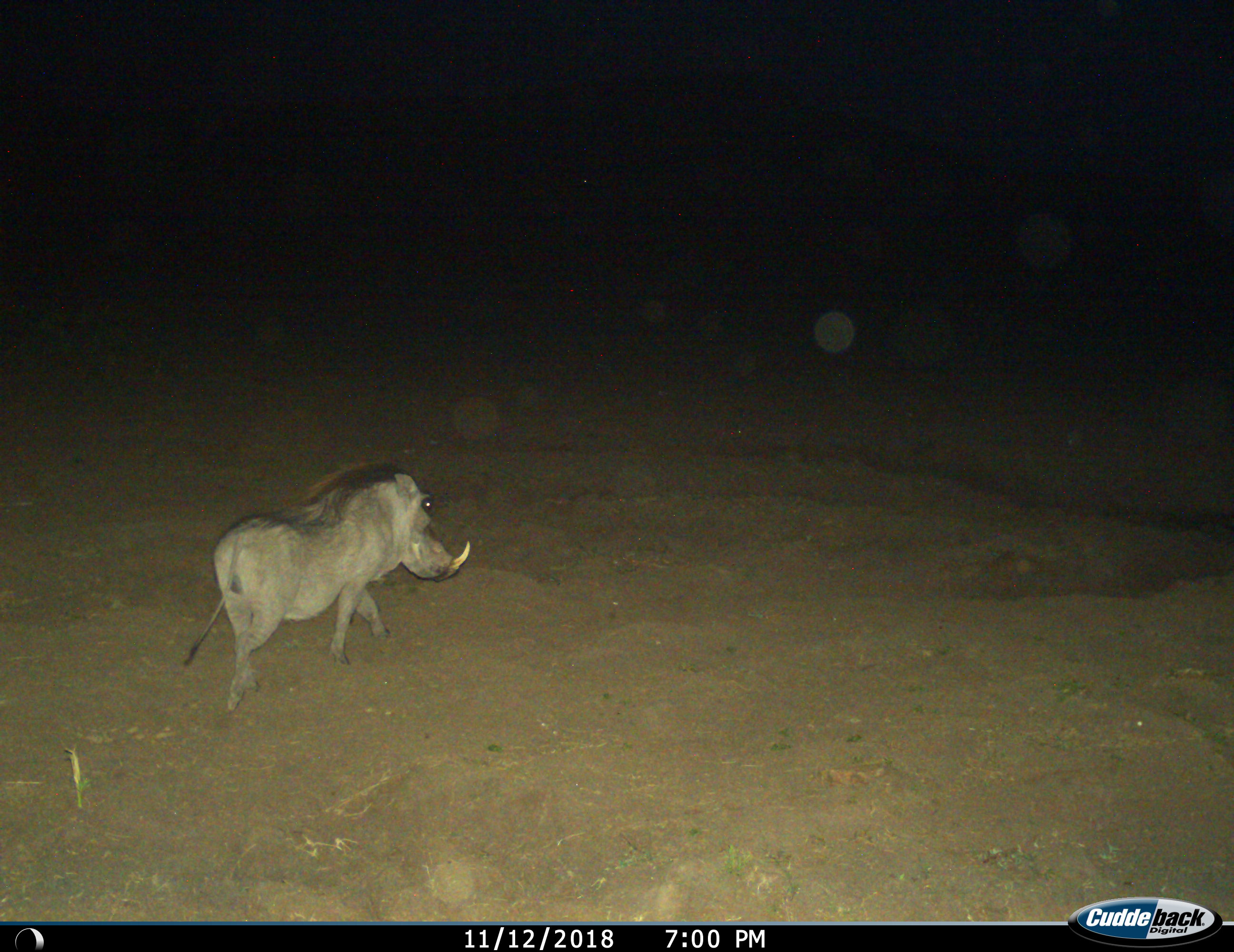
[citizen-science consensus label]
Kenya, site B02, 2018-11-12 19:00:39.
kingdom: Animalia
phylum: Chordata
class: Mammalia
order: Artiodactyla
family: Suidae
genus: Phacochoerus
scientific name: Phacochoerus africanus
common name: warthog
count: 1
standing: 10%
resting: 0%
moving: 100%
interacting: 0%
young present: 0%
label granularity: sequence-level